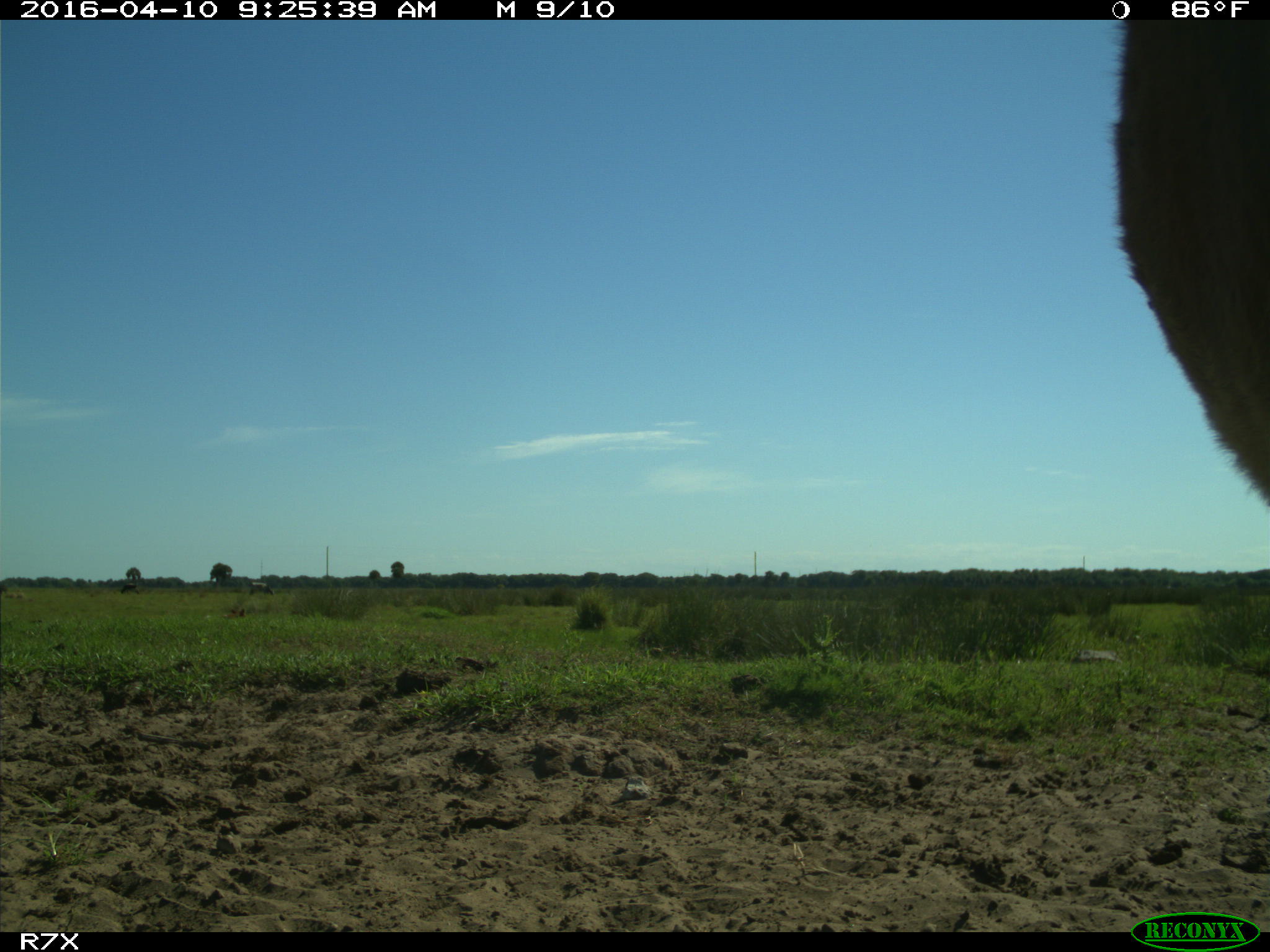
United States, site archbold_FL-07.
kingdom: Animalia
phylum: Chordata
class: Mammalia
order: Artiodactyla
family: Bovidae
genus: Bos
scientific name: Bos taurus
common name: domestic cow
Bos taurus (domestic cow).